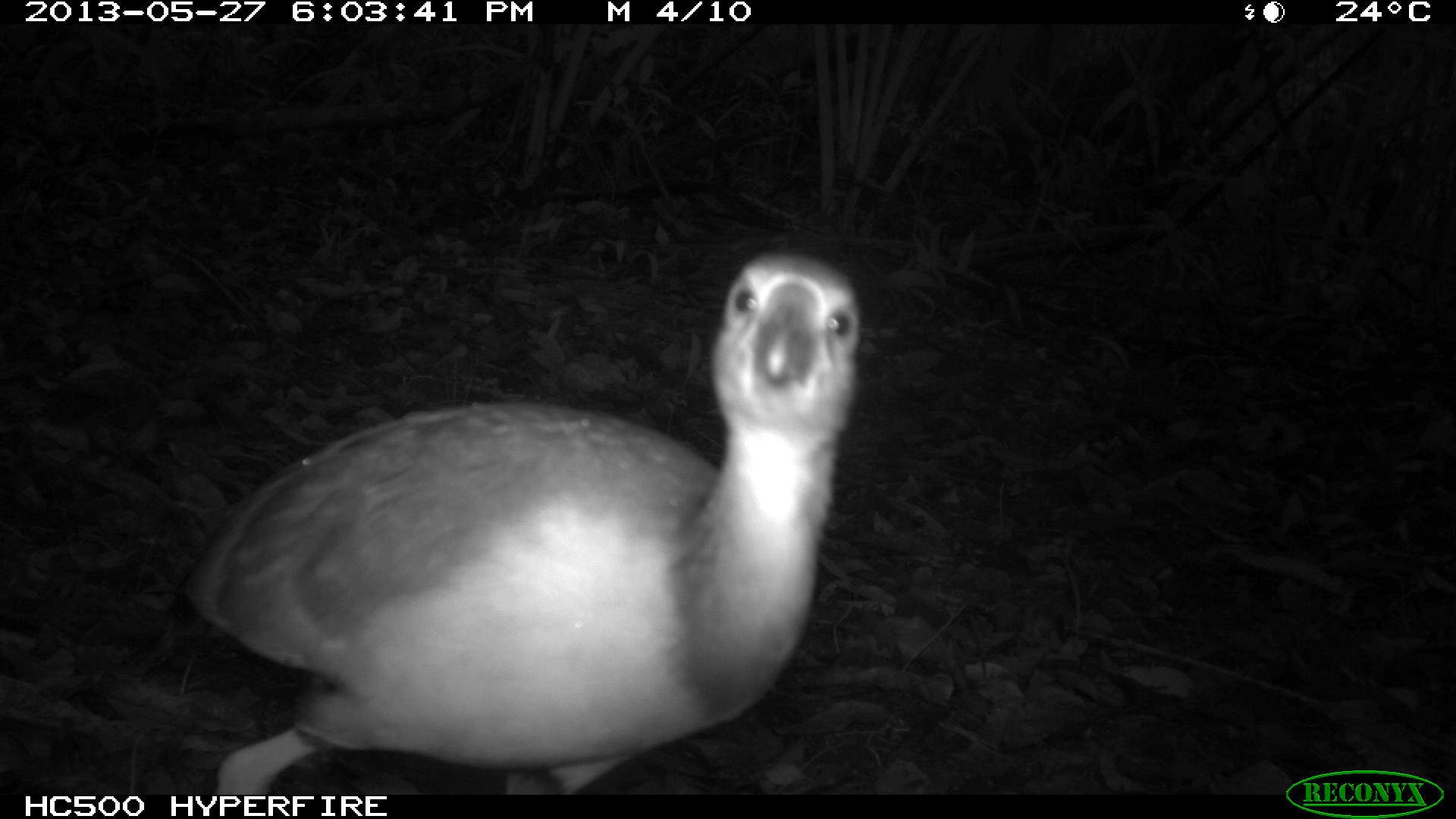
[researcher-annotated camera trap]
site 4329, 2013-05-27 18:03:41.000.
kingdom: Animalia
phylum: Chordata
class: Aves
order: Gruiformes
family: Rallidae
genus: Aramides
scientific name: Aramides cajaneus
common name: gray-necked wood-rail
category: aramides cajanea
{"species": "aramides cajanea (gray-necked wood-rail) (Aramides cajaneus)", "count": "1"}